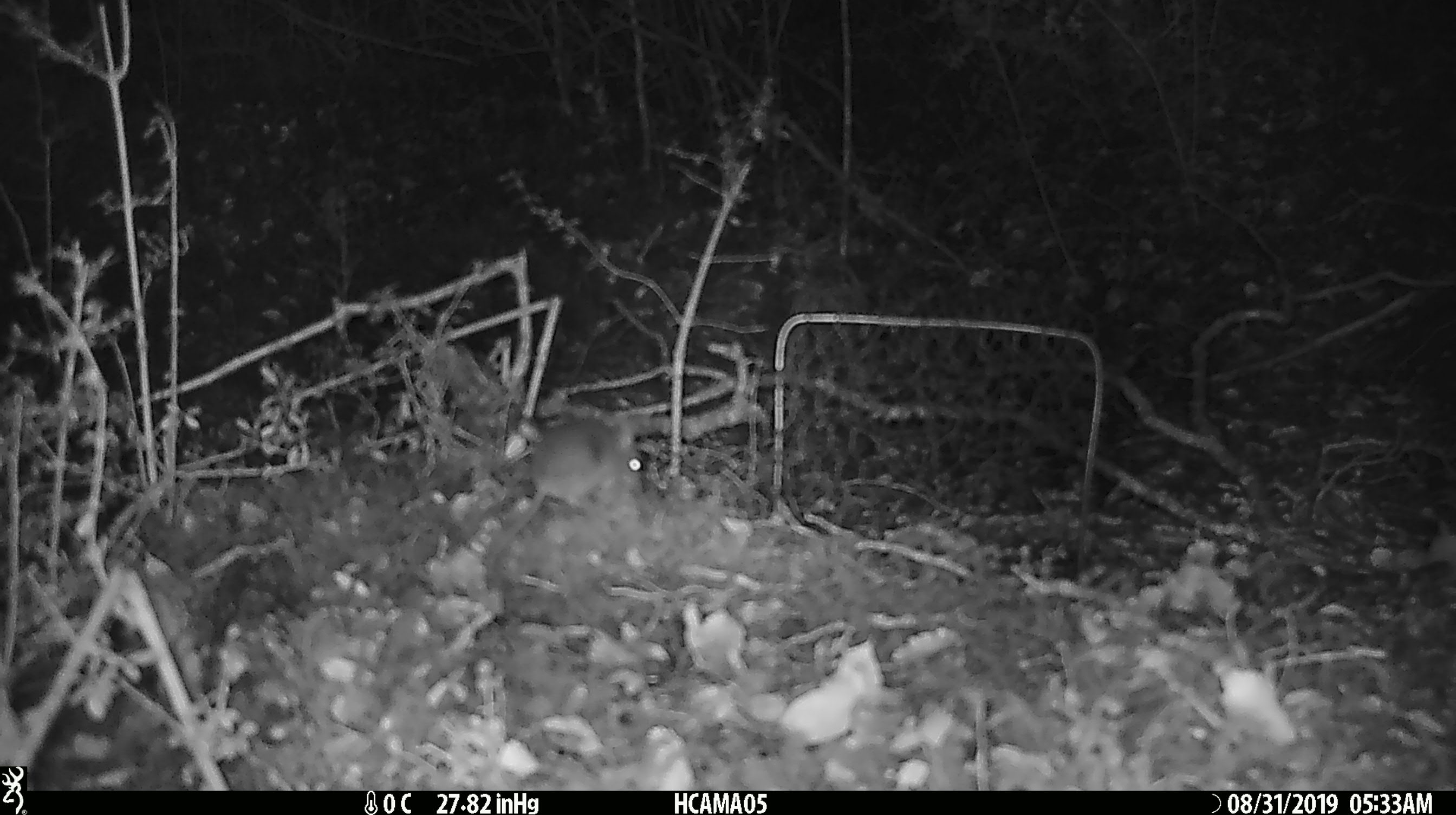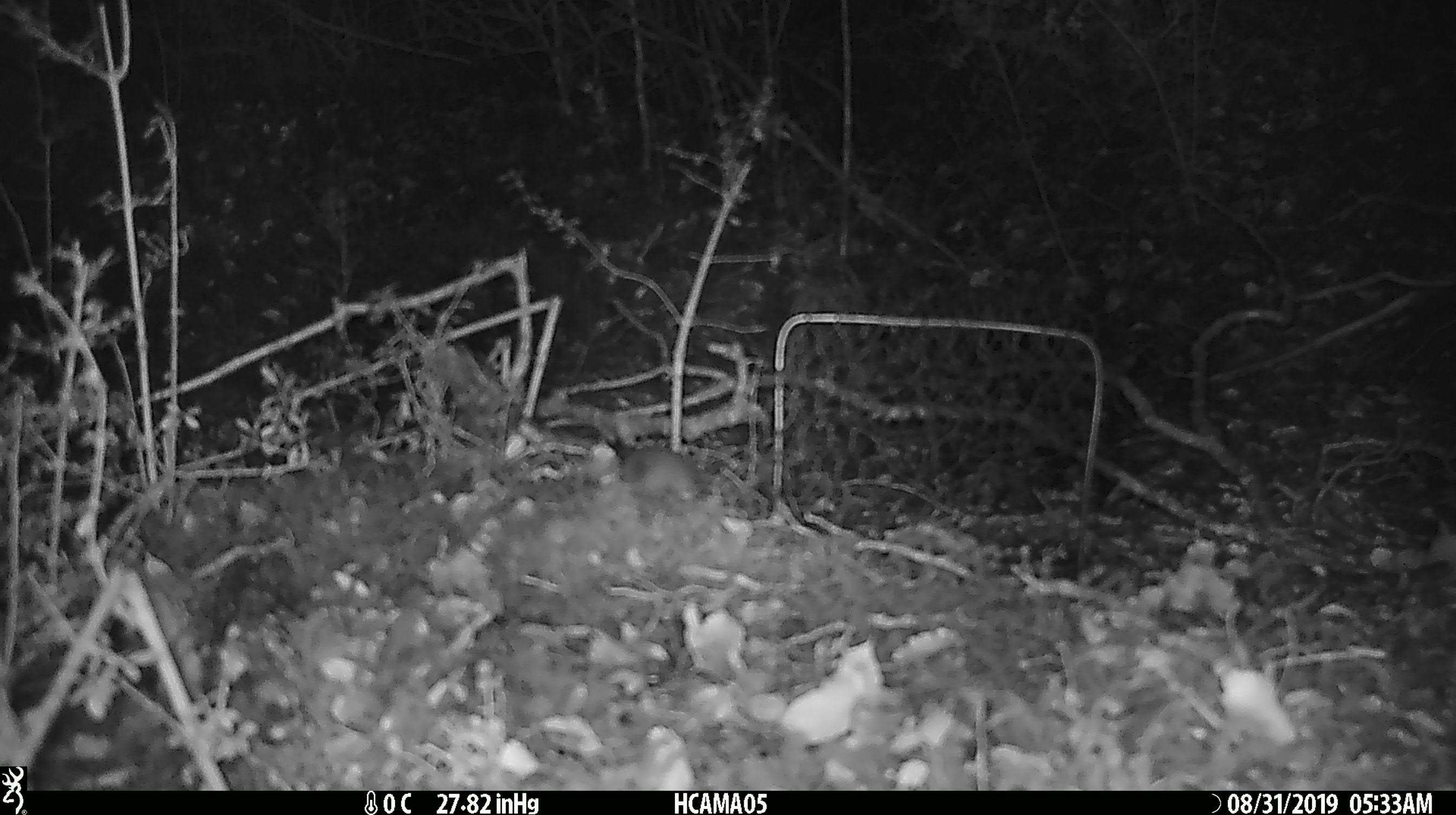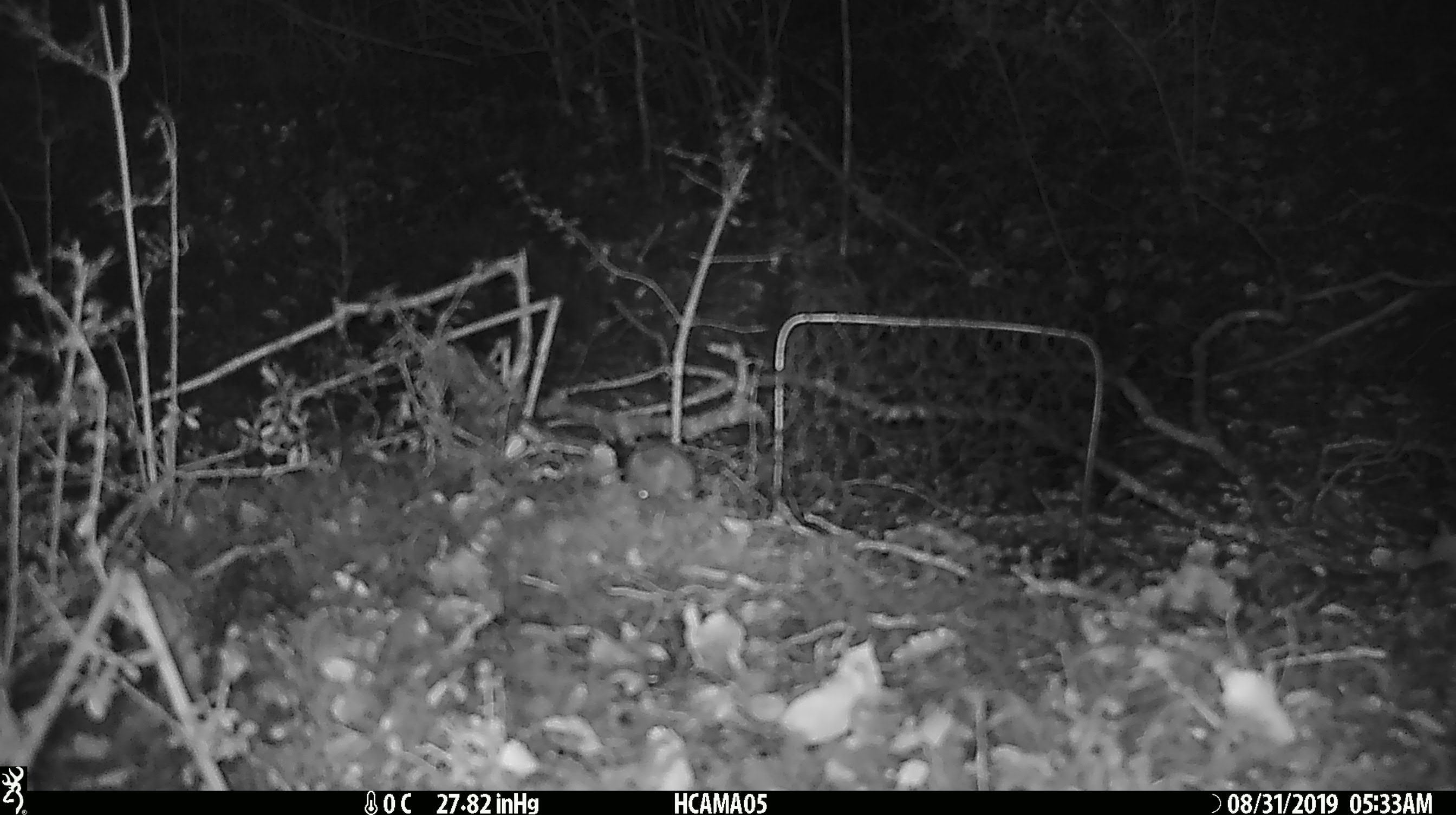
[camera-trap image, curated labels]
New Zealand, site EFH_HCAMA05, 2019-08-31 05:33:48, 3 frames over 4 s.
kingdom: Animalia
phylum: Chordata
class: Mammalia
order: Rodentia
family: Muridae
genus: Mus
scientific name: Mus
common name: mouse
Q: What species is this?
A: Mouse (Mus).